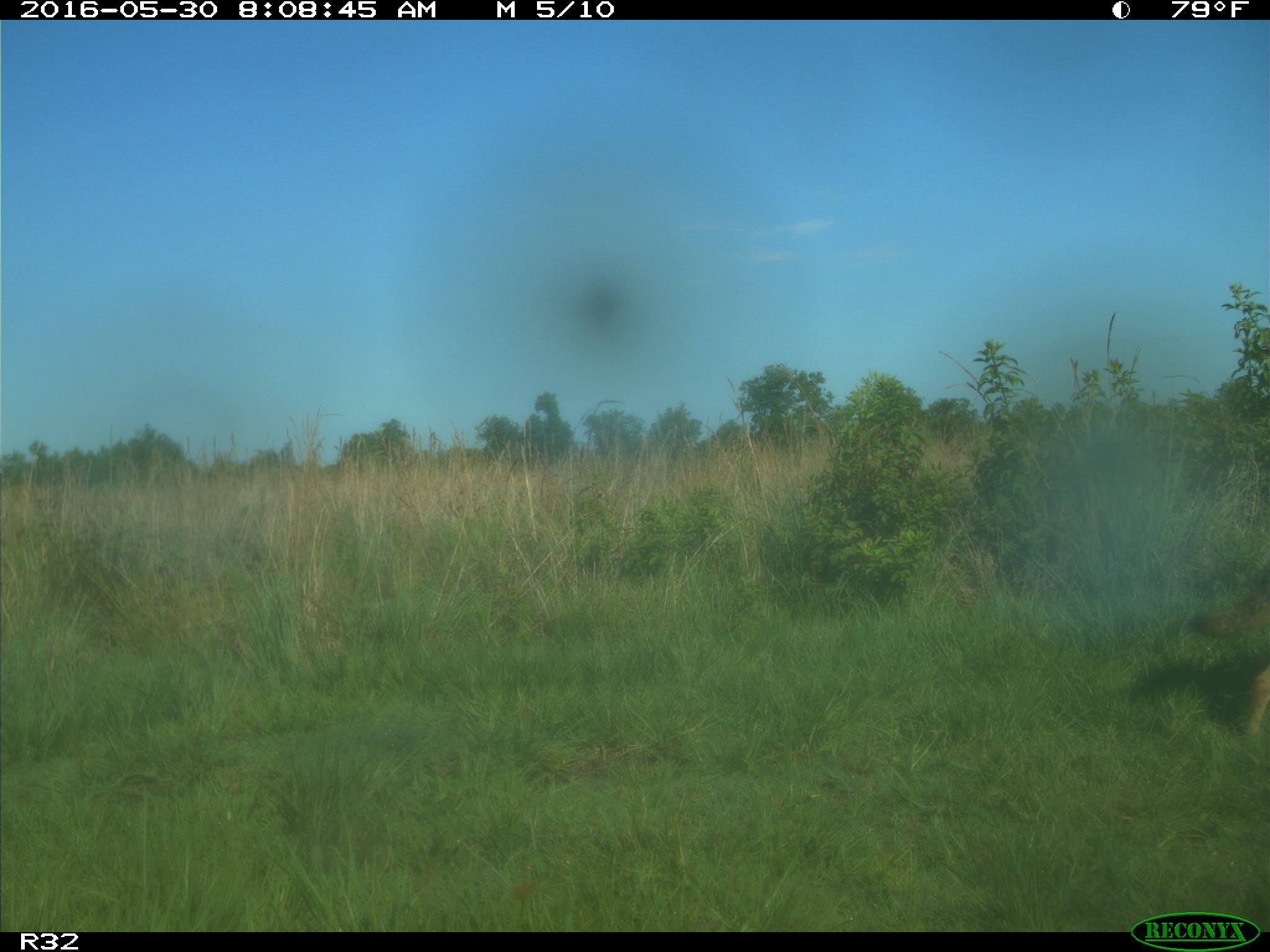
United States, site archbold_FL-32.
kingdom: Animalia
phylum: Chordata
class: Mammalia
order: Carnivora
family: Canidae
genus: Canis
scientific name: Canis latrans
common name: coyote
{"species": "Canis latrans (coyote)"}